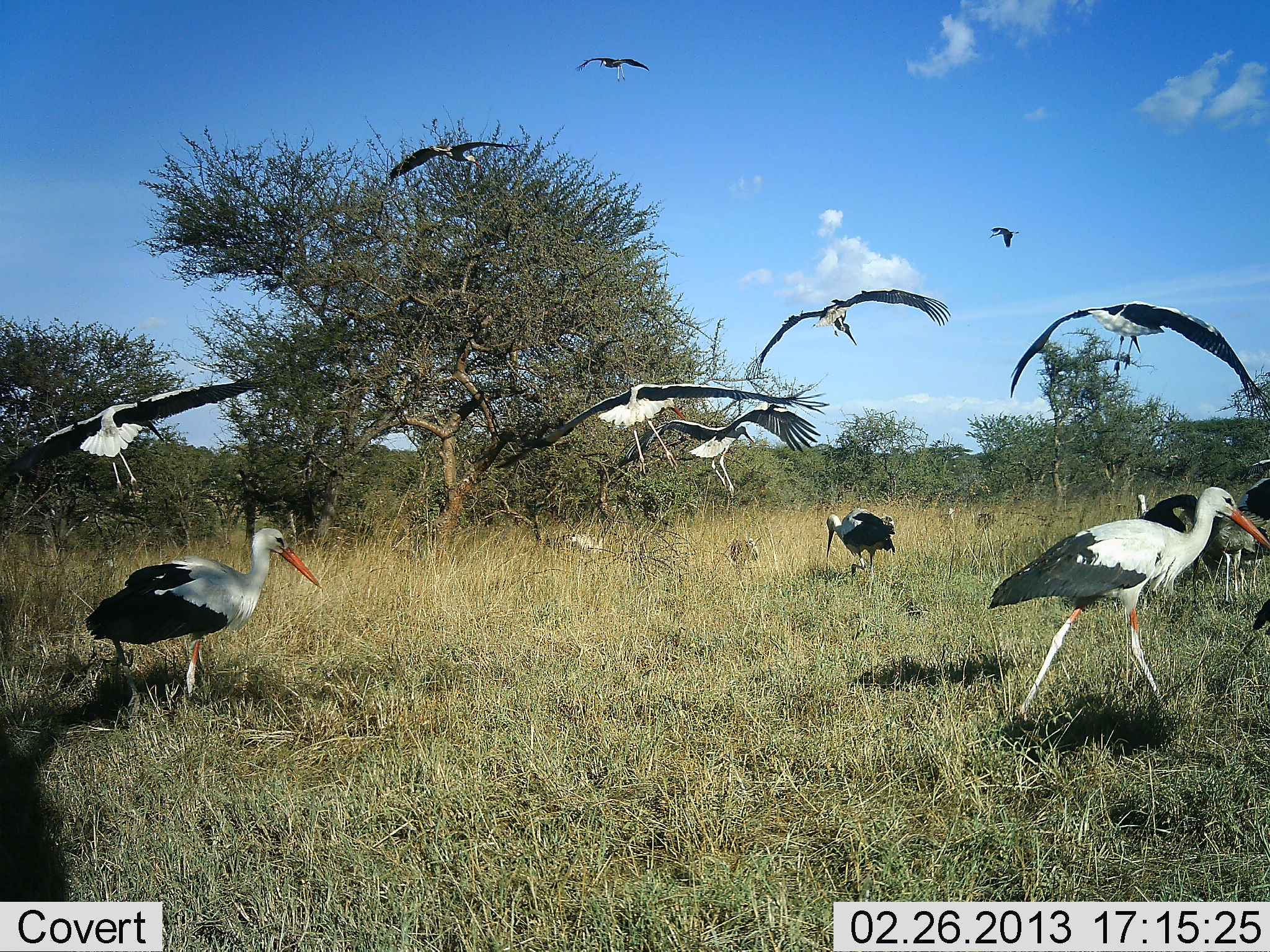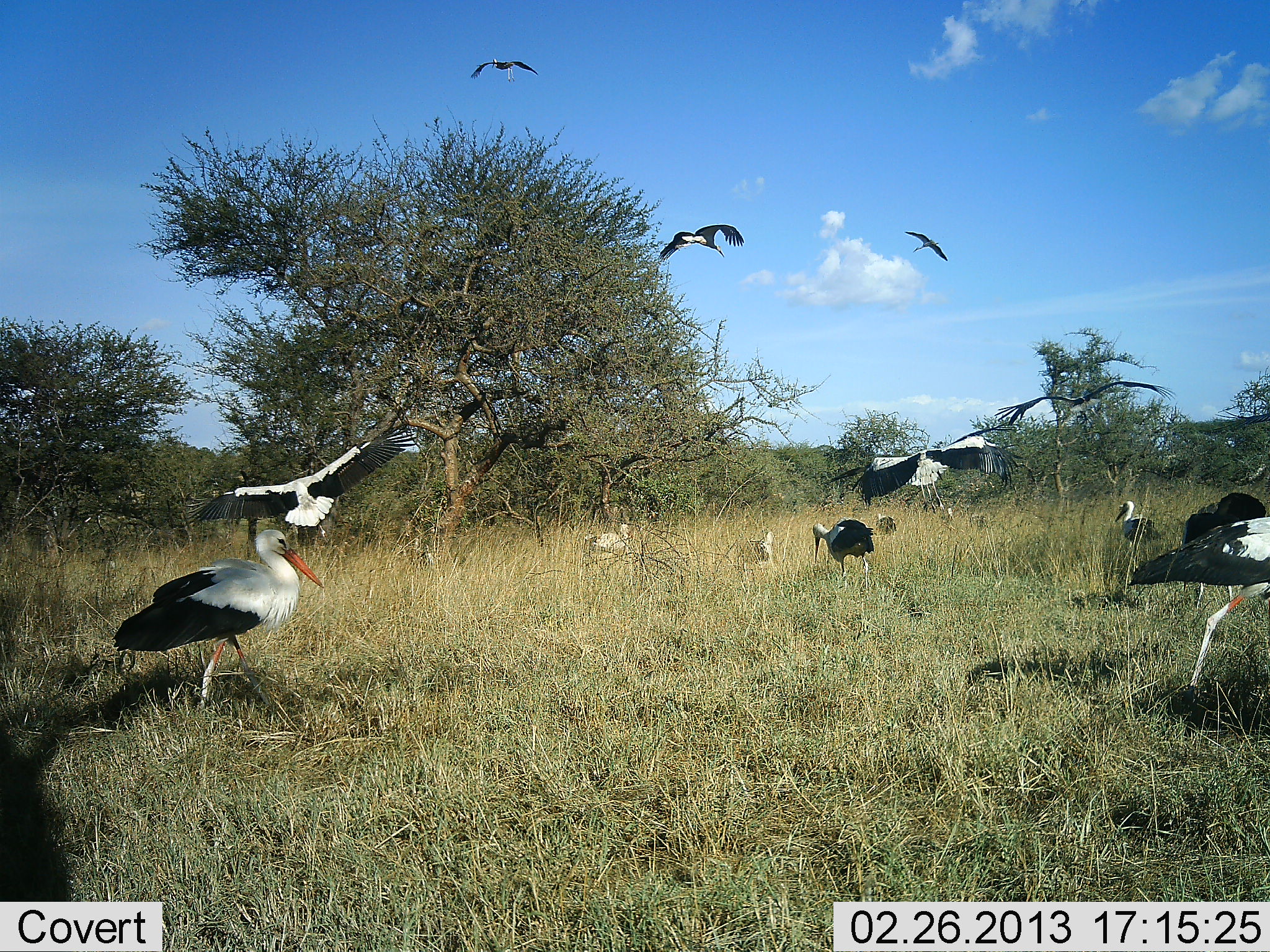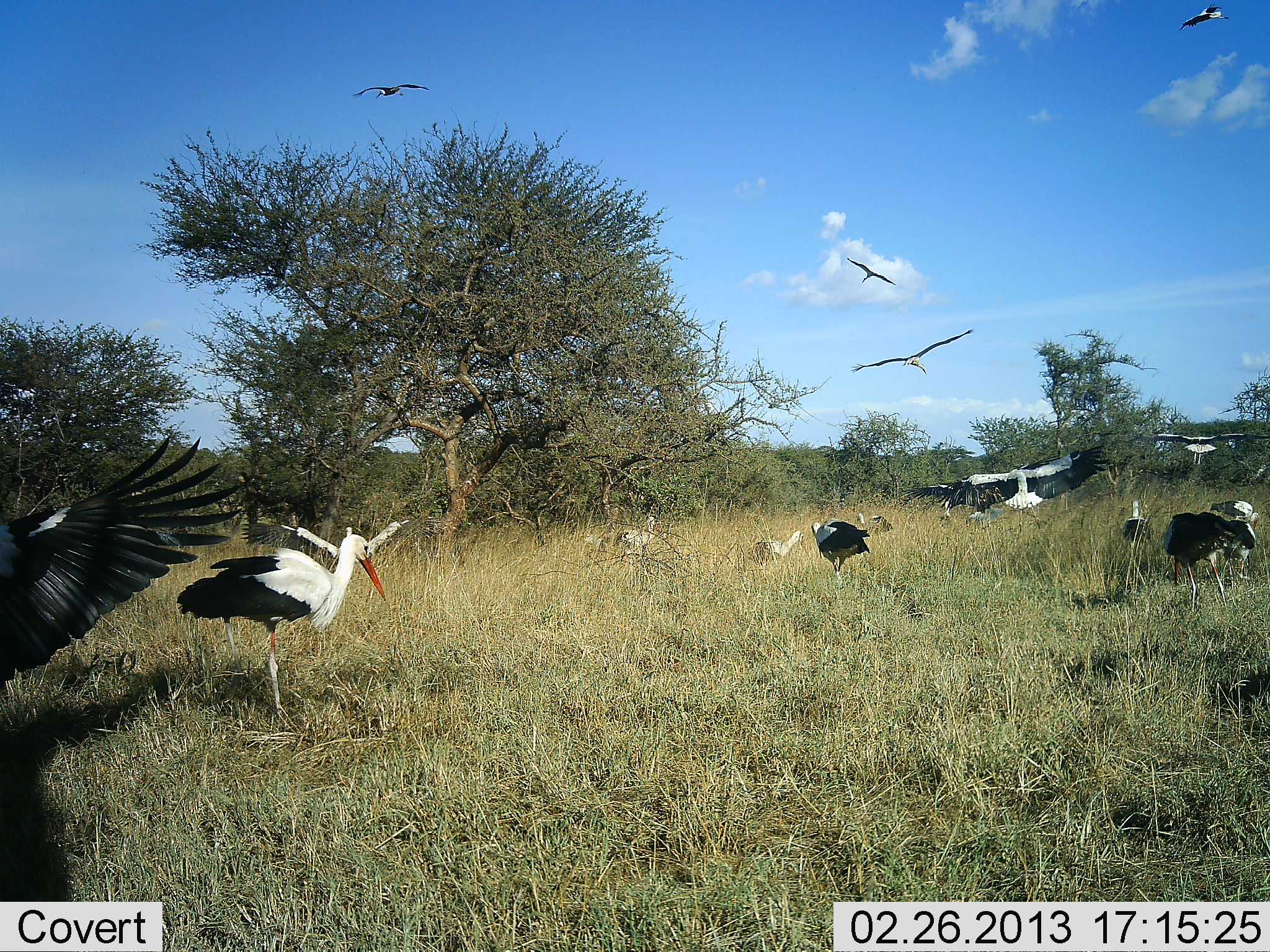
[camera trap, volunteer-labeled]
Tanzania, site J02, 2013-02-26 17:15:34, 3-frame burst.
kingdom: Animalia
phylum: Chordata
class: Aves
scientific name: Aves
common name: bird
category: otherbird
Otherbird (bird) (Aves), count 11-50. Behavior (volunteer vote fractions): standing 55%, resting 5%, moving 95%, interacting 5%. Young present (vote fraction): 0%. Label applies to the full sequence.